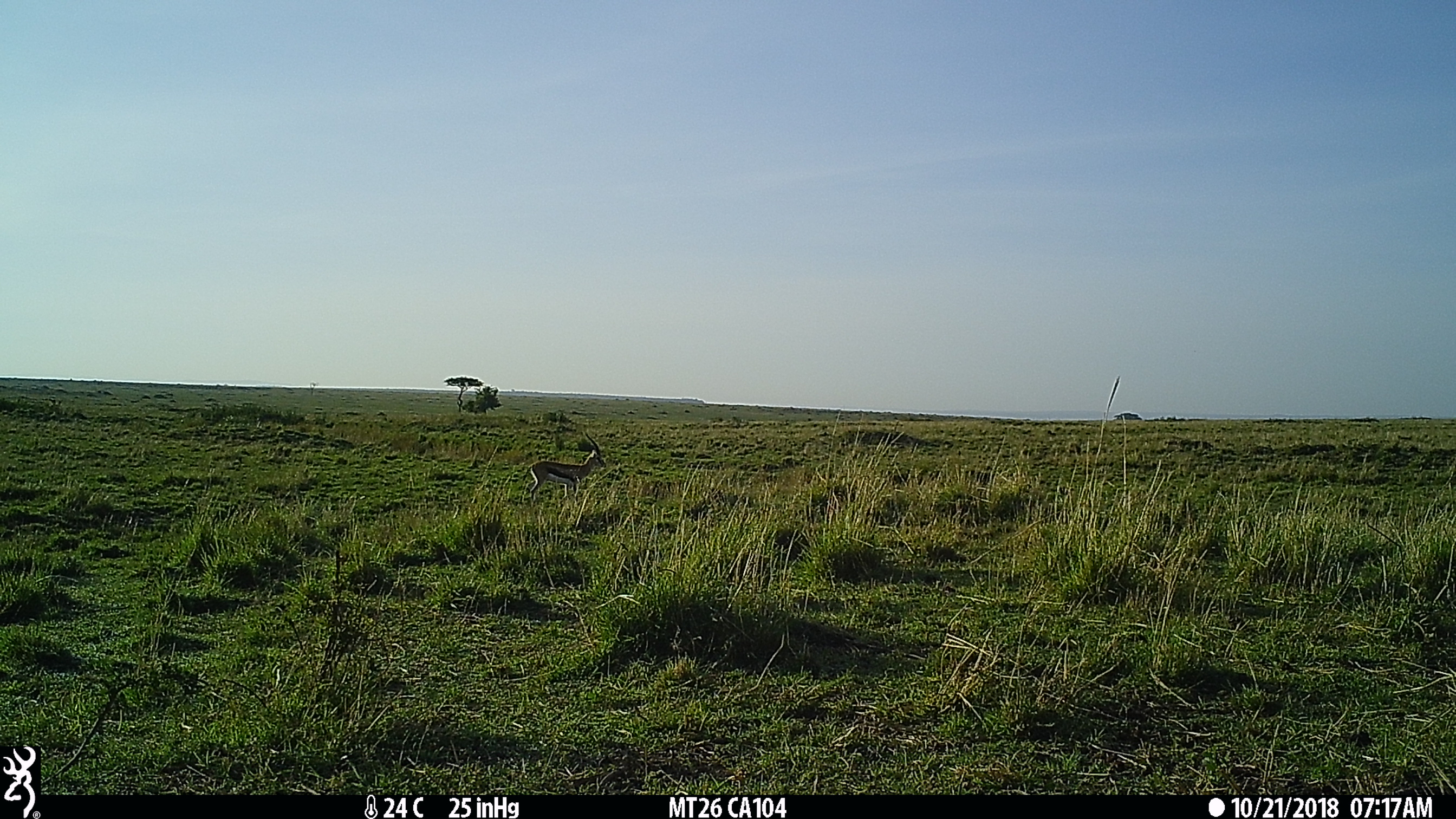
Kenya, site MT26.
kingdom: Animalia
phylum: Chordata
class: Mammalia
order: Artiodactyla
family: Bovidae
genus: Eudorcas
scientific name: Eudorcas thomsonii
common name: thomon's gazelle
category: gazelle thomsons